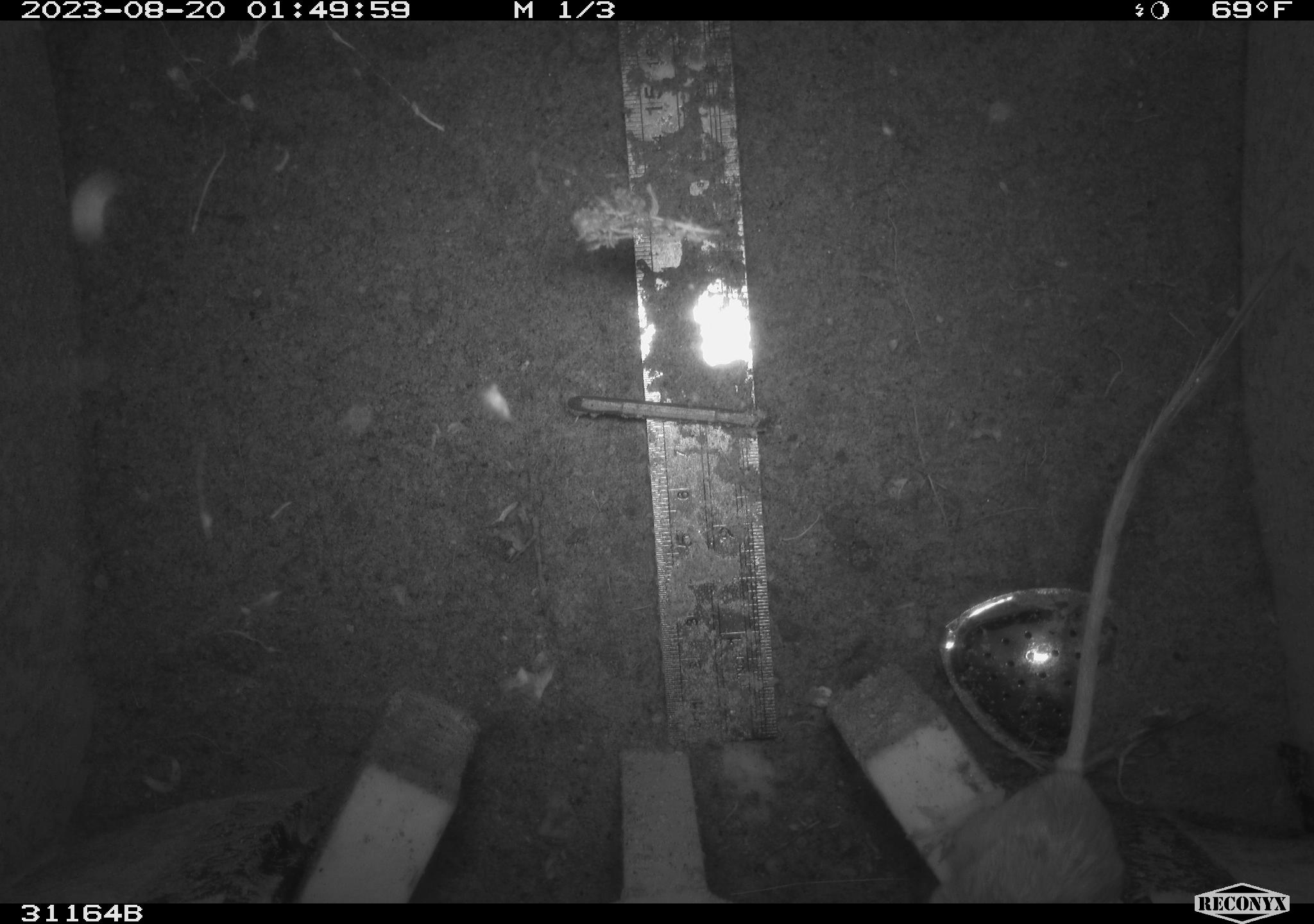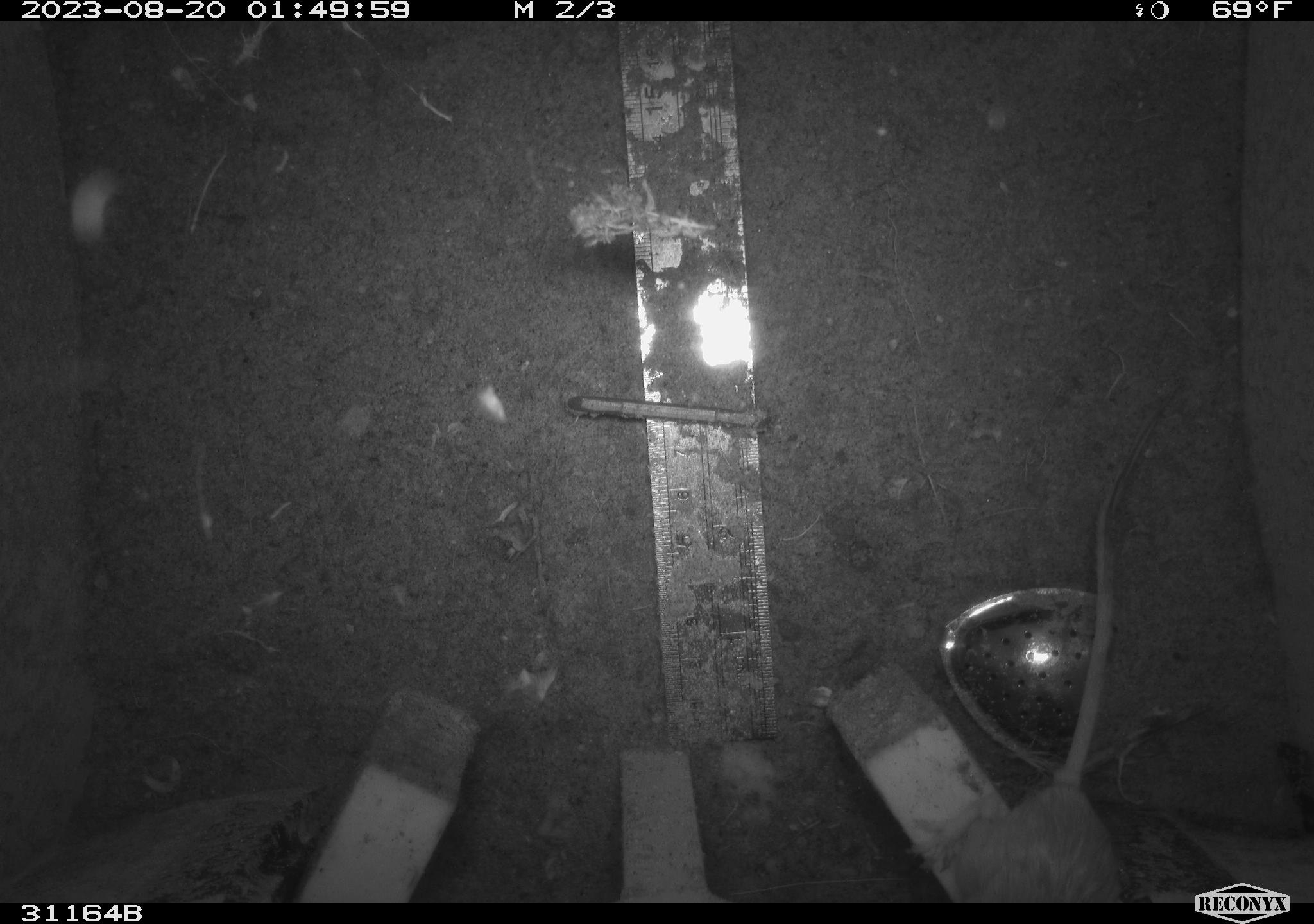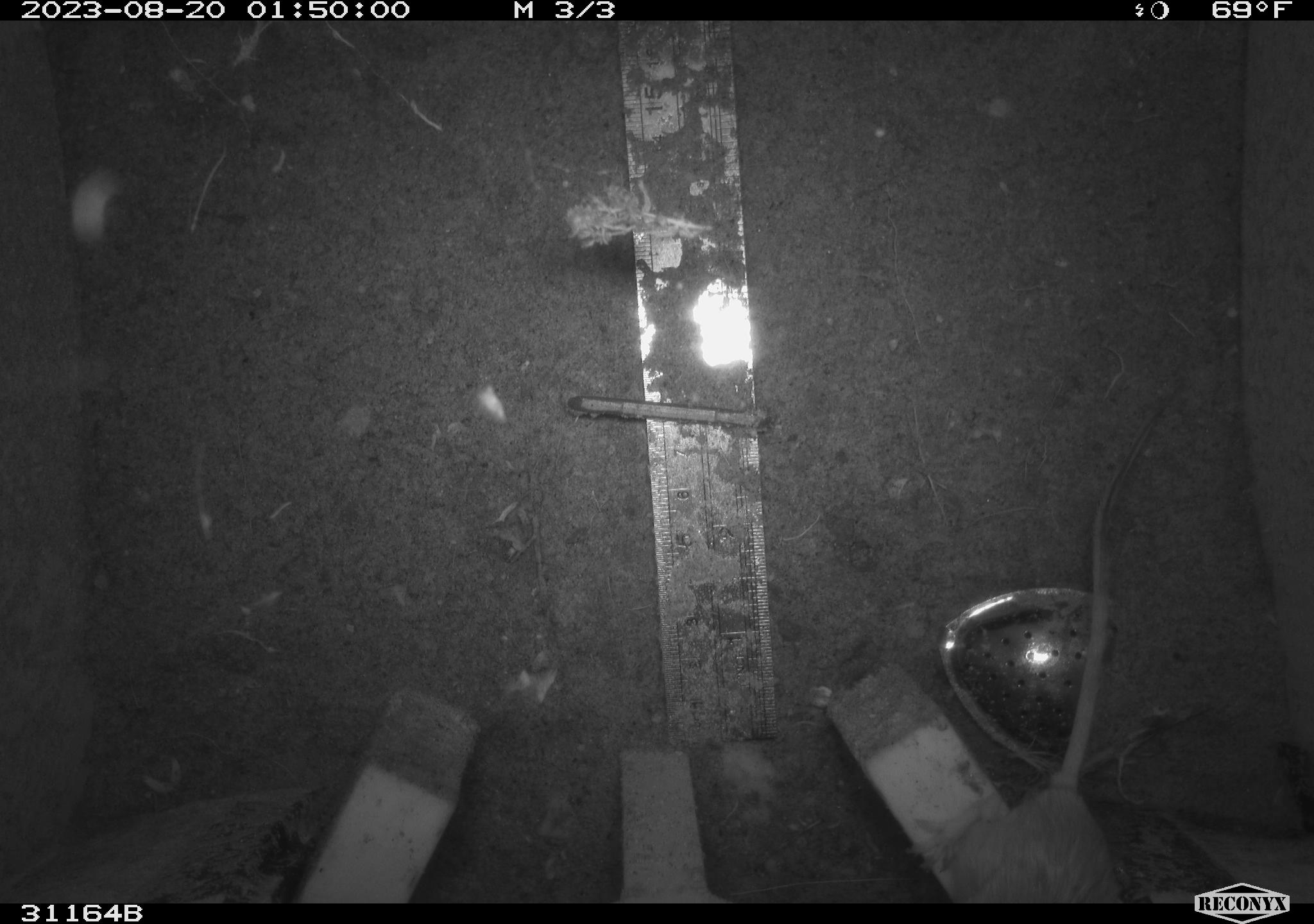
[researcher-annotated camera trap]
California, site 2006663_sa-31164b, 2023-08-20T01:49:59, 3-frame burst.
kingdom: Animalia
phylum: Chordata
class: Mammalia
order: Rodentia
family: Heteromyidae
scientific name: Heteromyidae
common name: kangaroo rats and pocket mice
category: heteromyidae family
Heteromyidae family (kangaroo rats and pocket mice) (Heteromyidae).